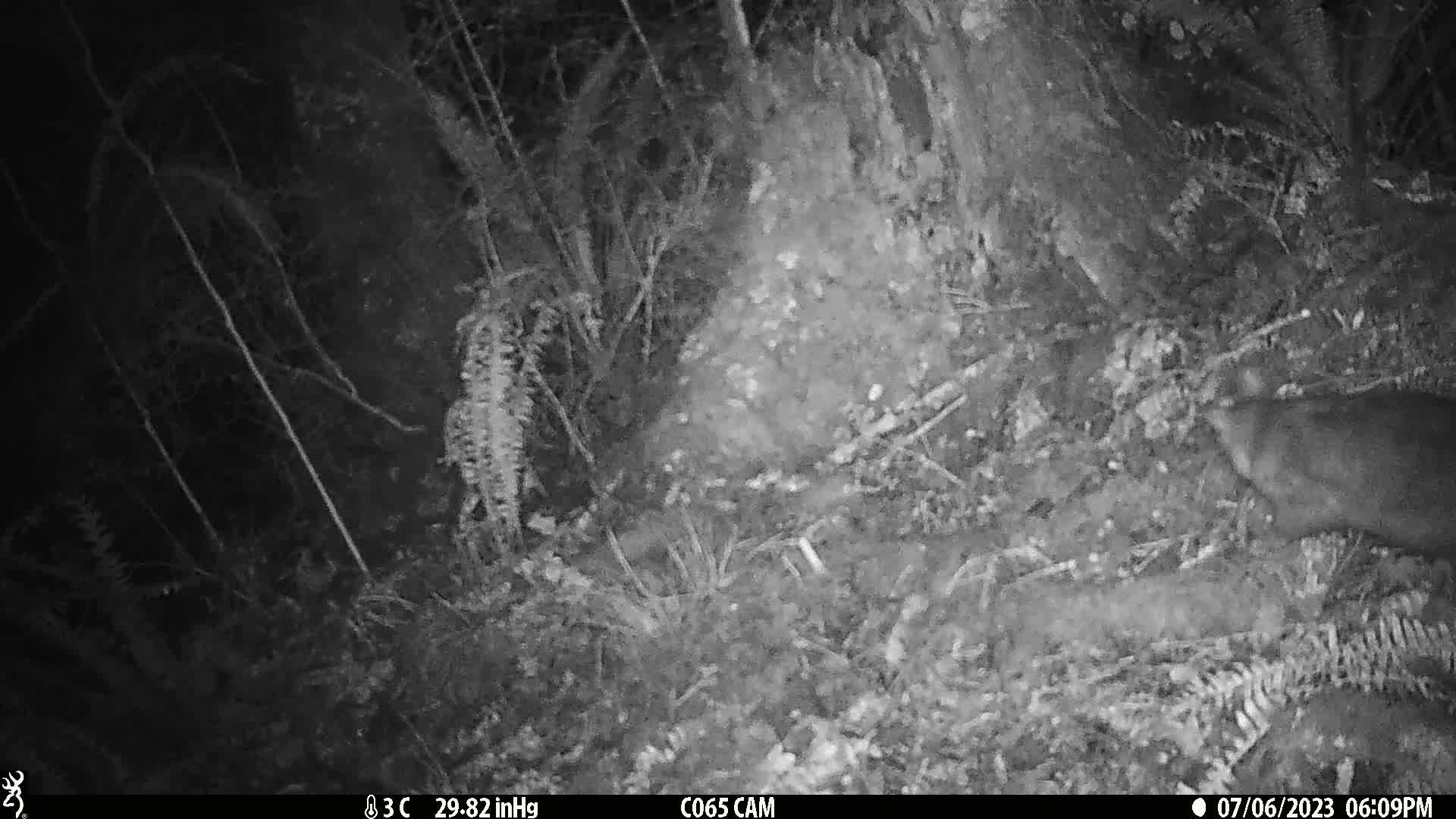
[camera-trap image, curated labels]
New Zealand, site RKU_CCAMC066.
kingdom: Animalia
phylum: Chordata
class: Mammalia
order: Diprotodontia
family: Phalangeridae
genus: Trichosurus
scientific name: Trichosurus vulpecula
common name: common brushtail possum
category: possum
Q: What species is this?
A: Possum (common brushtail possum) (Trichosurus vulpecula).